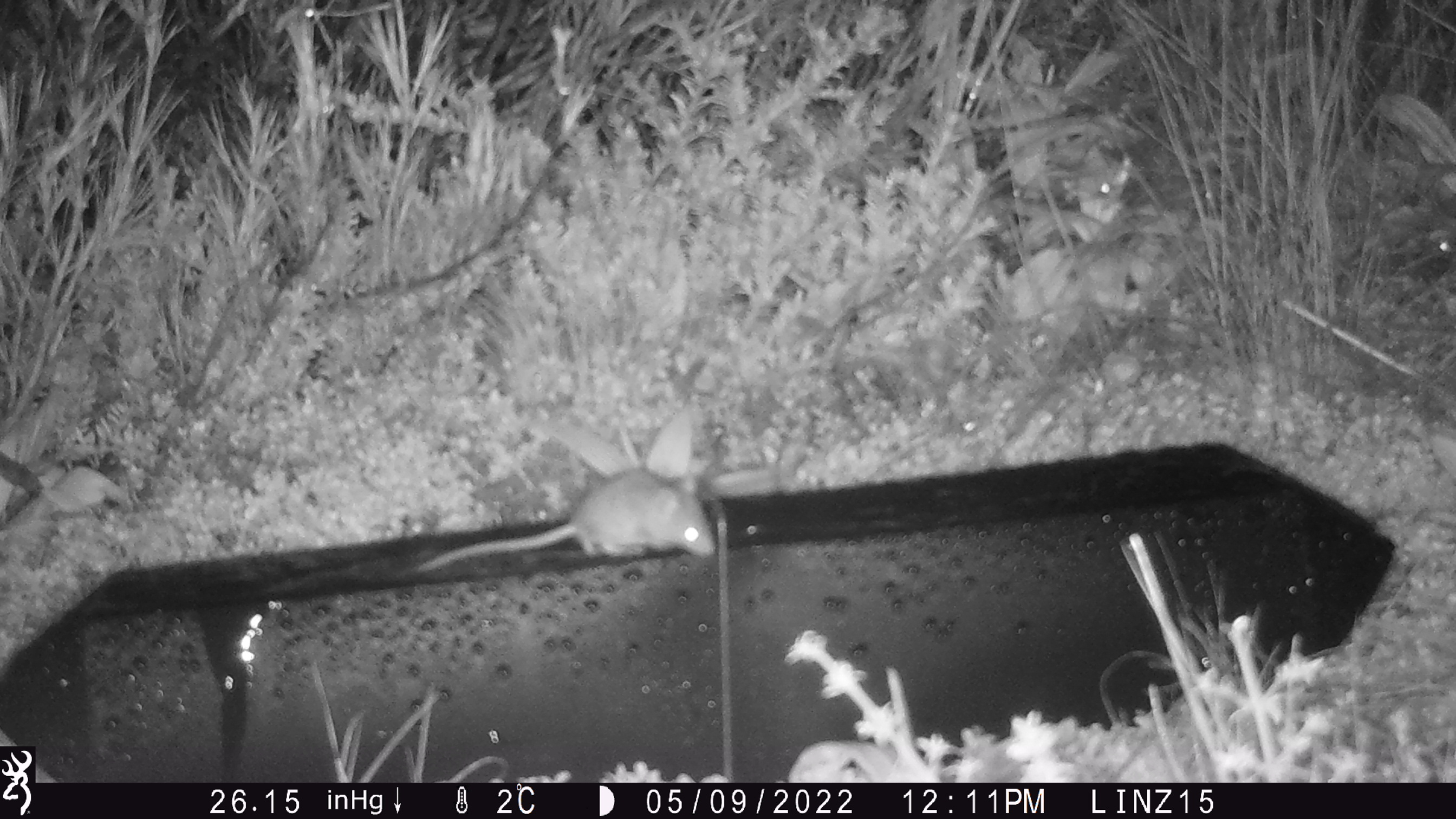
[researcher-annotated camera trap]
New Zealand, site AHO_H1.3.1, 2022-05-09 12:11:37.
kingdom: Animalia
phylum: Chordata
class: Mammalia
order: Rodentia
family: Muridae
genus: Mus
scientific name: Mus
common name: mouse